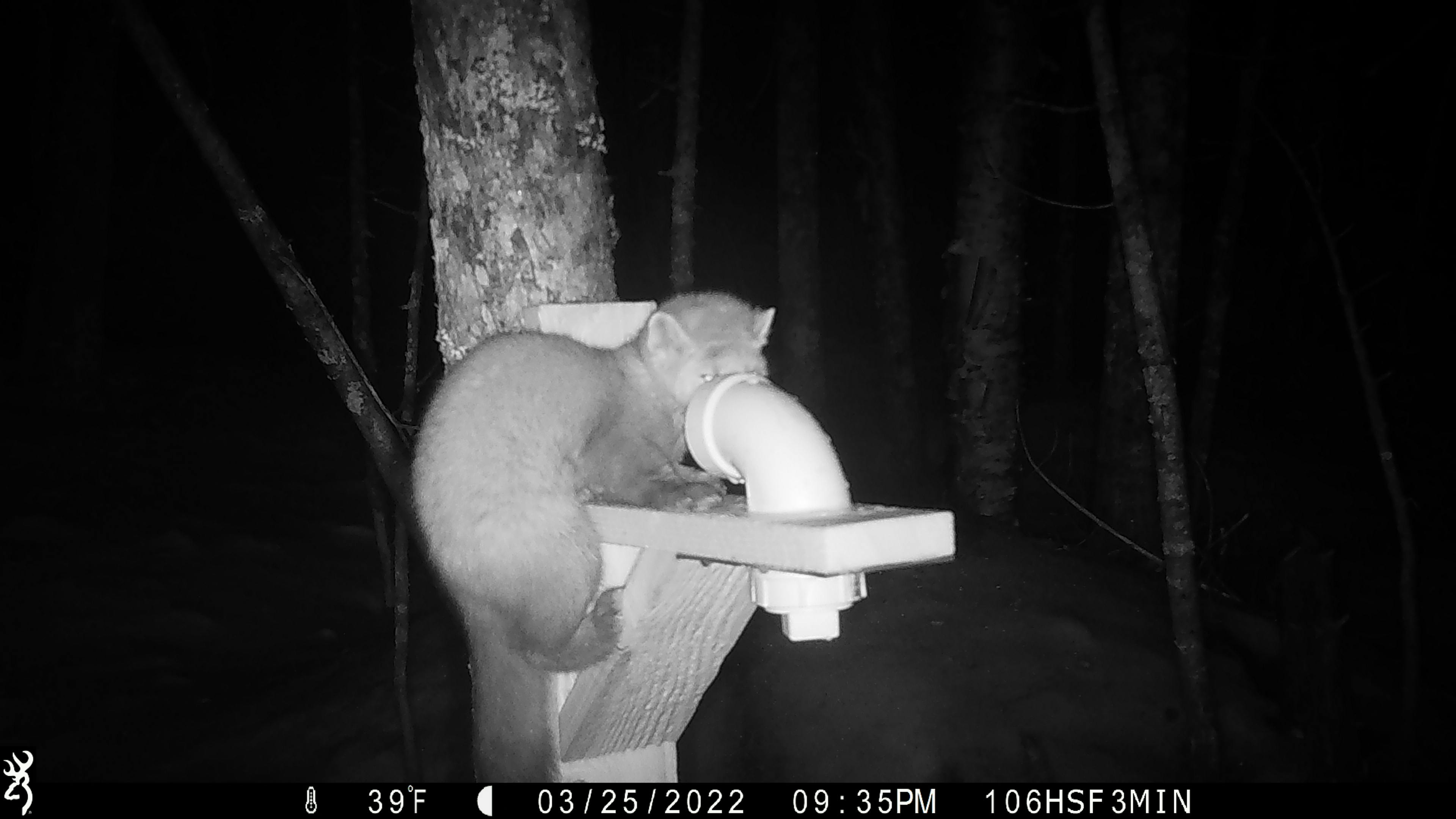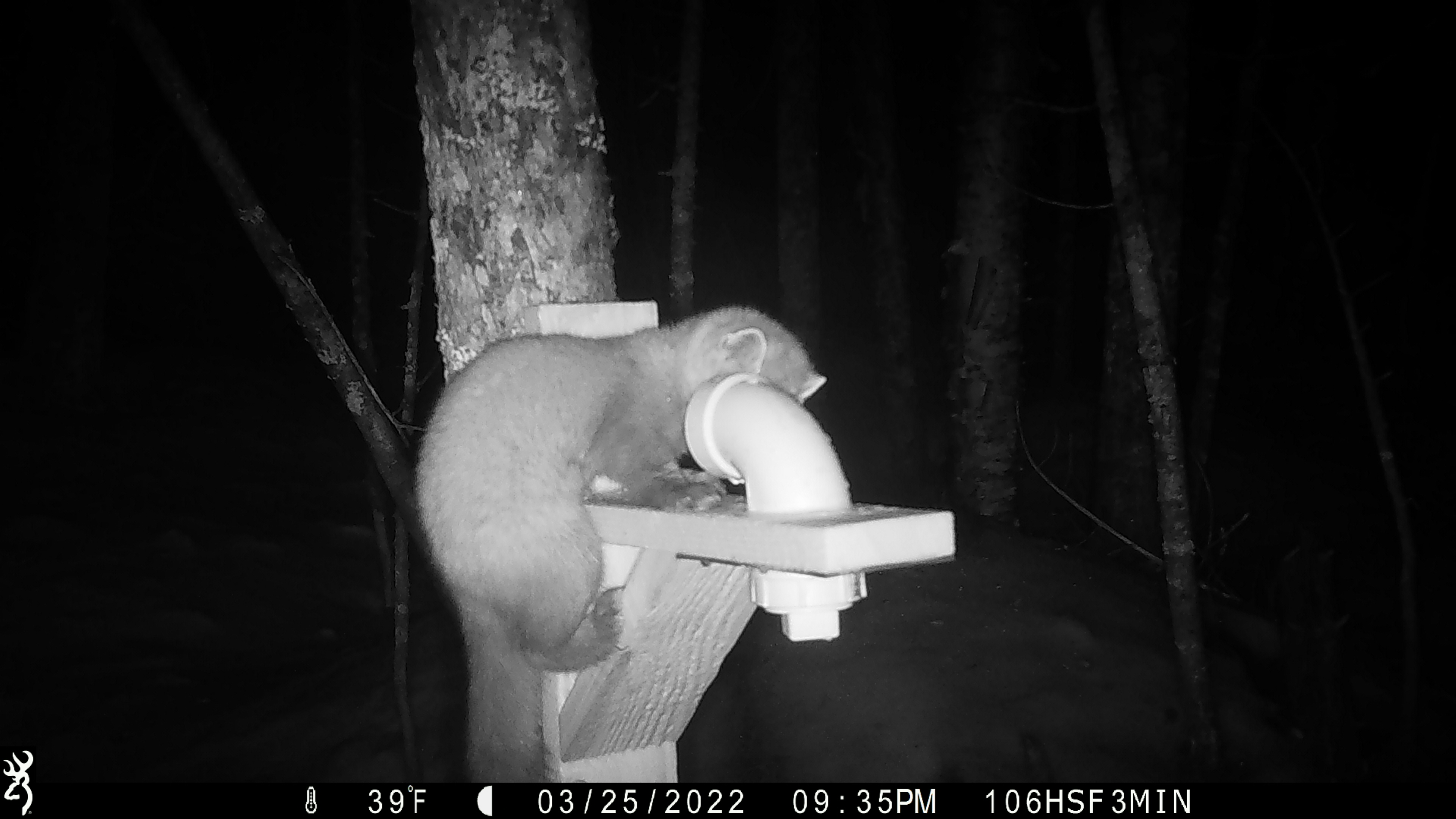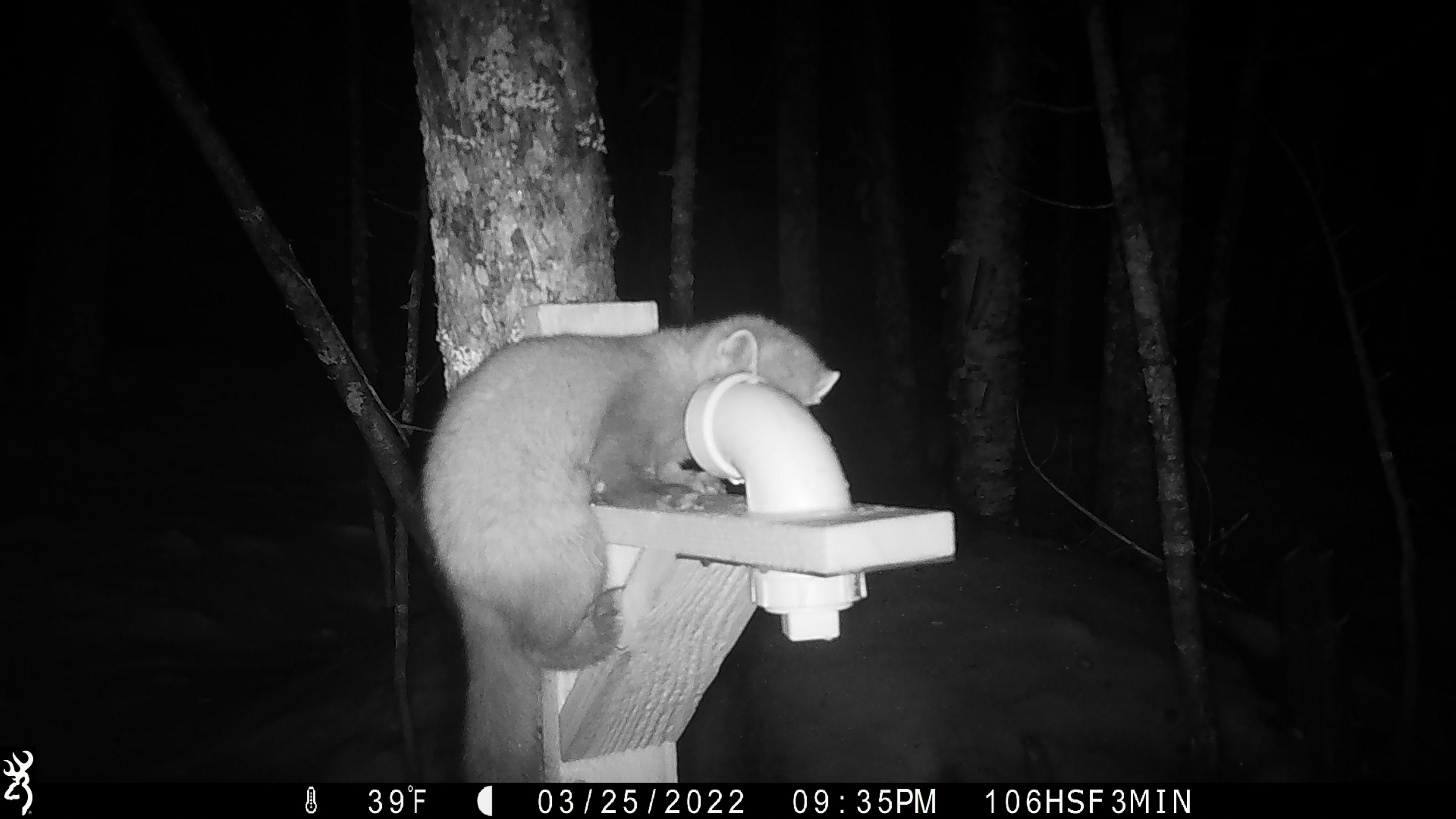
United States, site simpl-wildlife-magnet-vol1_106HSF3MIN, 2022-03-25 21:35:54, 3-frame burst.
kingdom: Animalia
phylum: Chordata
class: Mammalia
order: Carnivora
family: Mustelidae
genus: Martes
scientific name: Martes americana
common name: american marten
American marten (Martes americana).